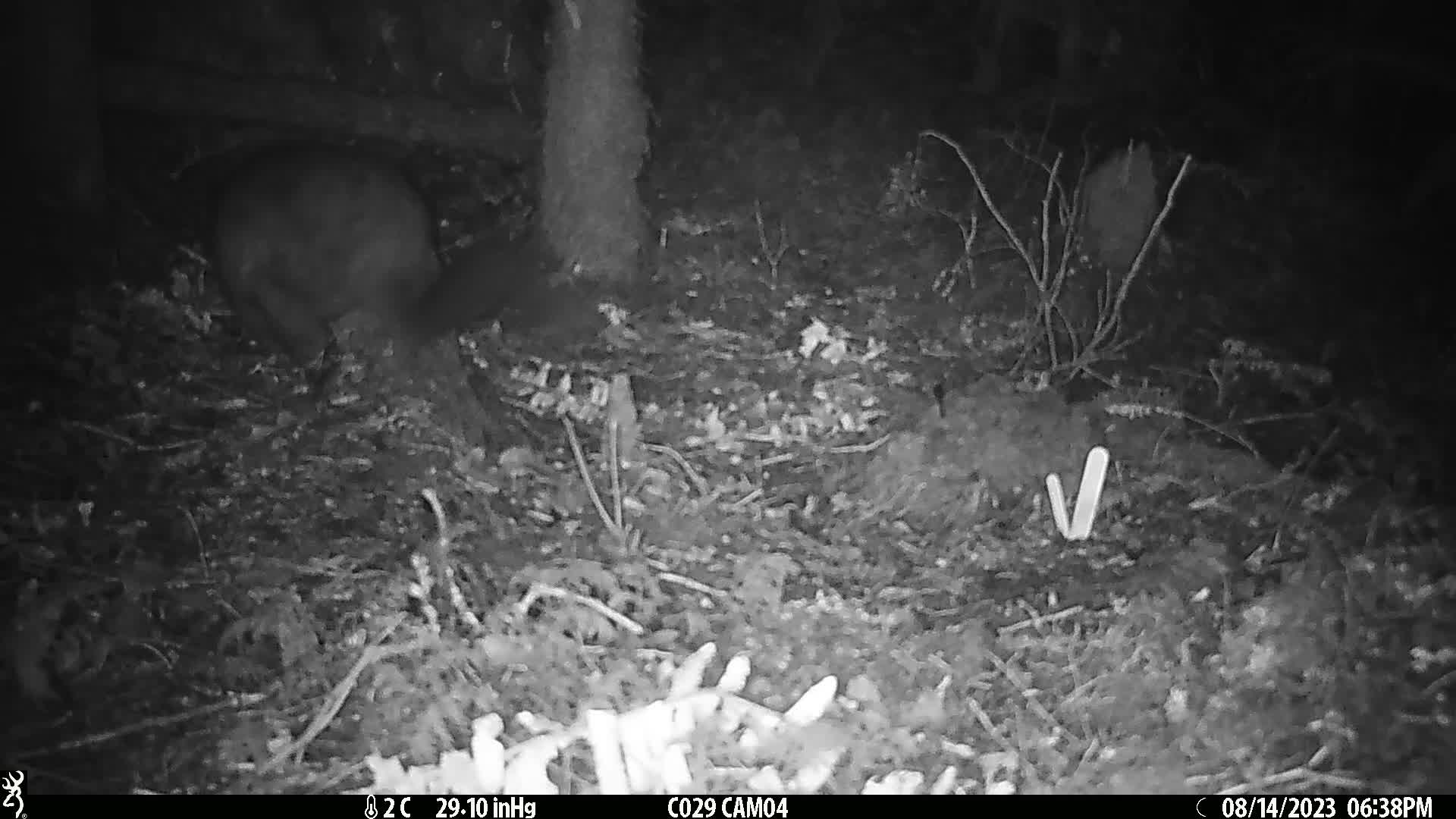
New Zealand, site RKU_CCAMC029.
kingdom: Animalia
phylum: Chordata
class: Mammalia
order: Diprotodontia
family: Phalangeridae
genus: Trichosurus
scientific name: Trichosurus vulpecula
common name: common brushtail possum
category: possum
Possum (common brushtail possum) (Trichosurus vulpecula).